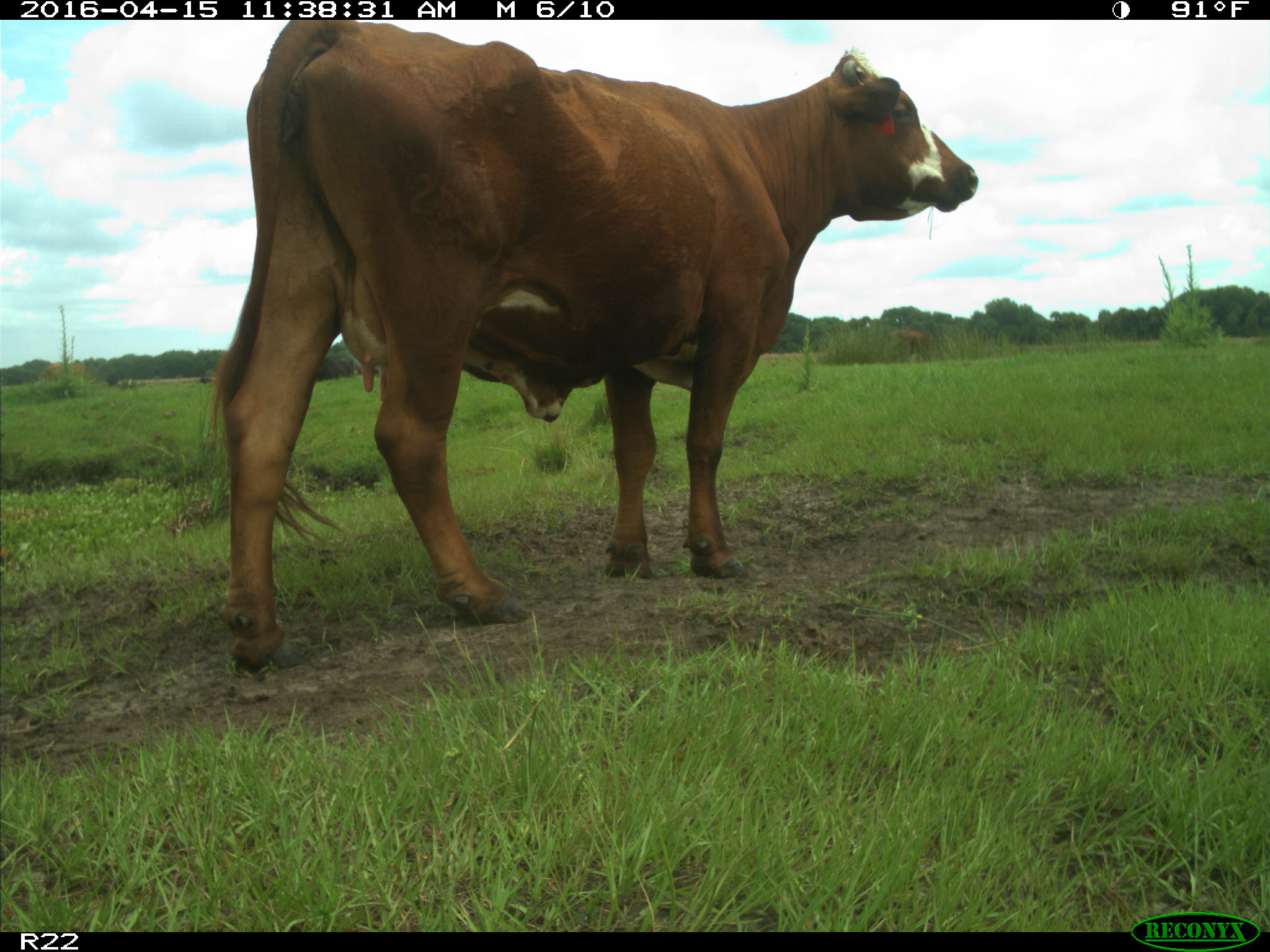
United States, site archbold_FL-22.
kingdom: Animalia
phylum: Chordata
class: Mammalia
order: Artiodactyla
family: Bovidae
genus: Bos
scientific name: Bos taurus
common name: domestic cow